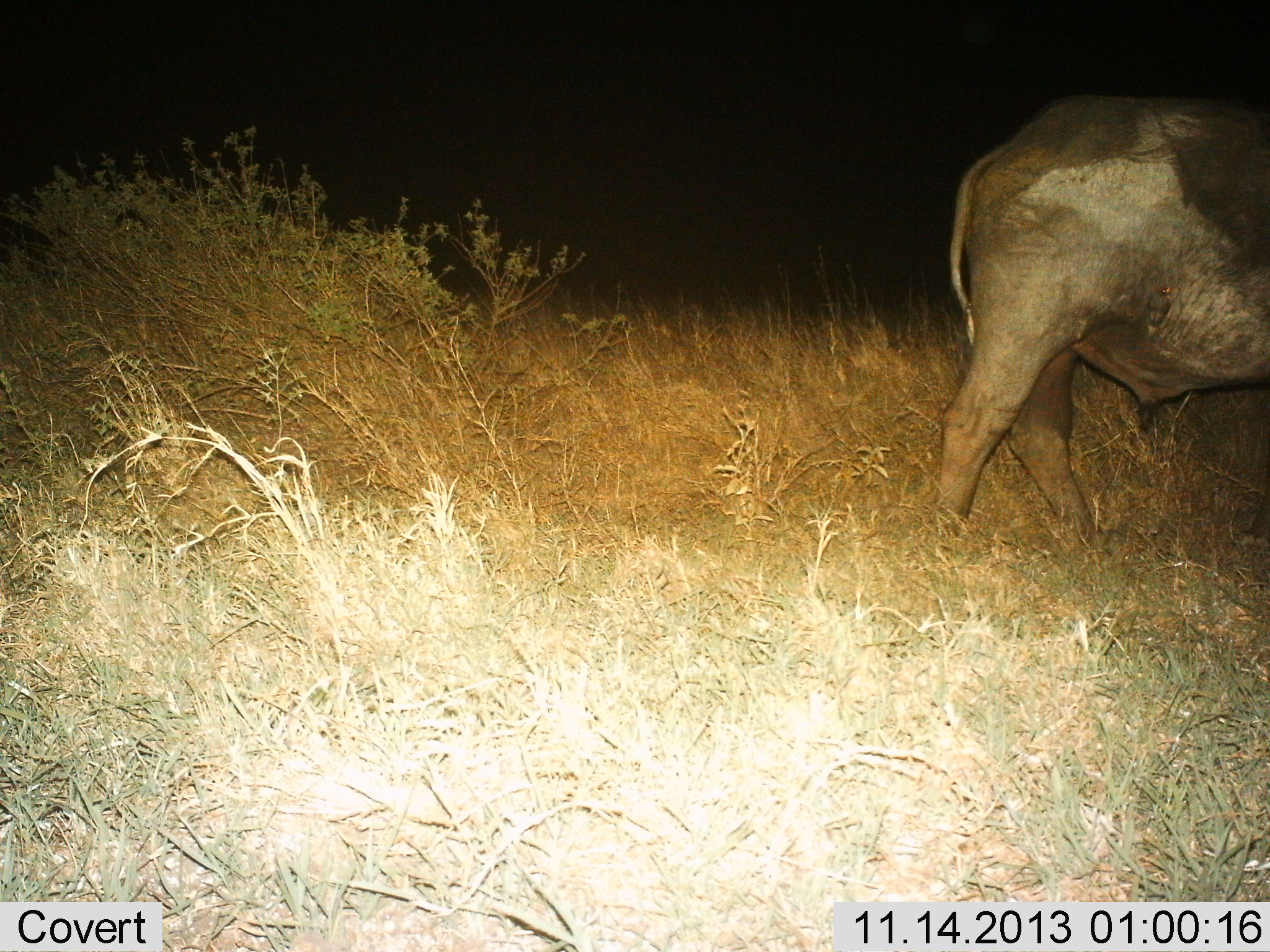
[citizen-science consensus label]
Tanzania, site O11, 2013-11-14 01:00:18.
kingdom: Animalia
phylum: Chordata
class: Mammalia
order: Artiodactyla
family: Bovidae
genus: Syncerus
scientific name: Syncerus caffer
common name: cape buffalo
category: buffalo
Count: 1.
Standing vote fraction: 26%.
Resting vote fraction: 0%.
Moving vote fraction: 70%.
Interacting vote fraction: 0%.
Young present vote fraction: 0%.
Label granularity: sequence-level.